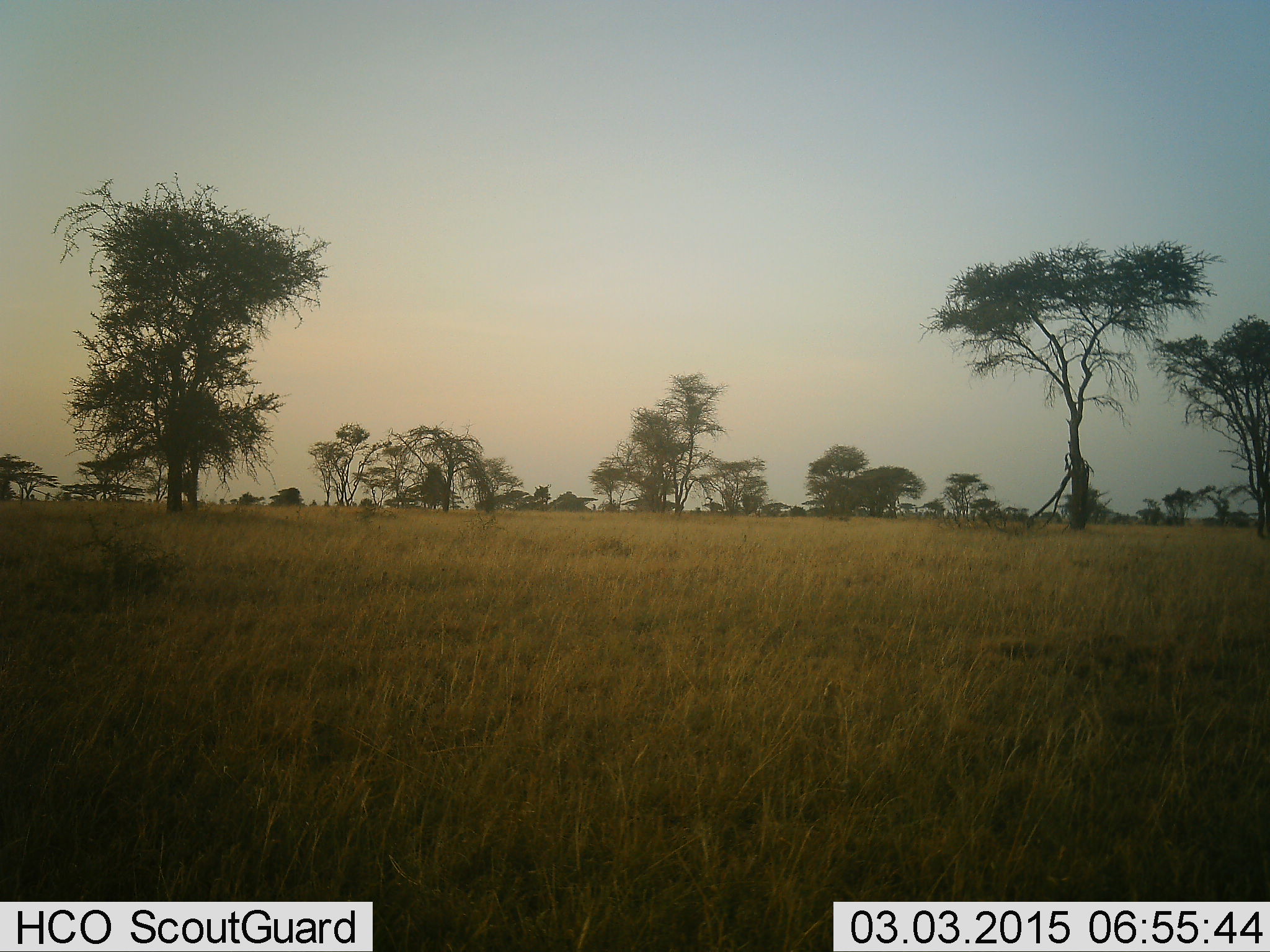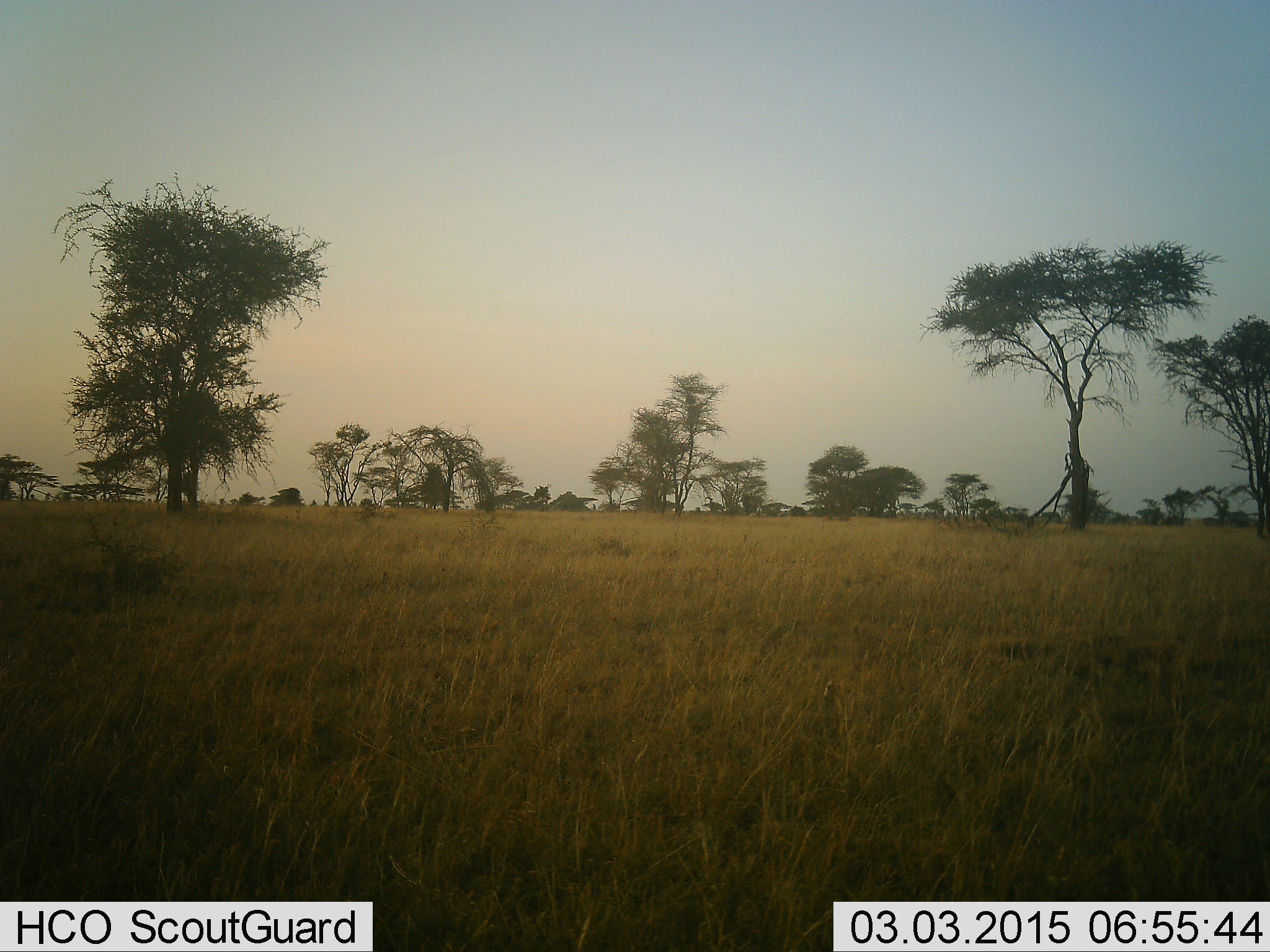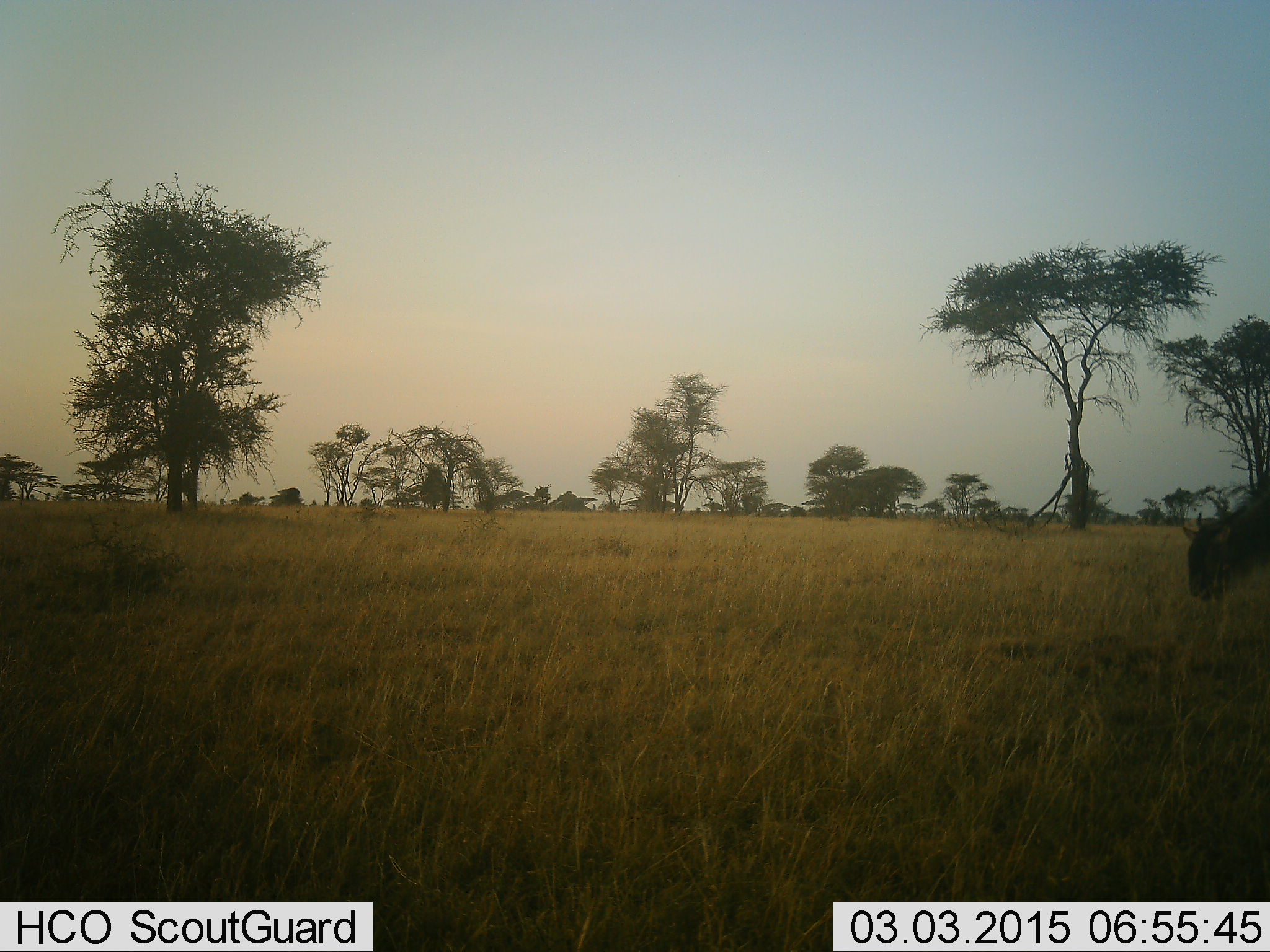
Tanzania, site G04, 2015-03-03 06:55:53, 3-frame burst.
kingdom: Animalia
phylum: Chordata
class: Mammalia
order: Artiodactyla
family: Bovidae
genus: Connochaetes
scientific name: Connochaetes taurinus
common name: blue wildebeest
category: wildebeest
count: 1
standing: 0%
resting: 0%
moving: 80%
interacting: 0%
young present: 0%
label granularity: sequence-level